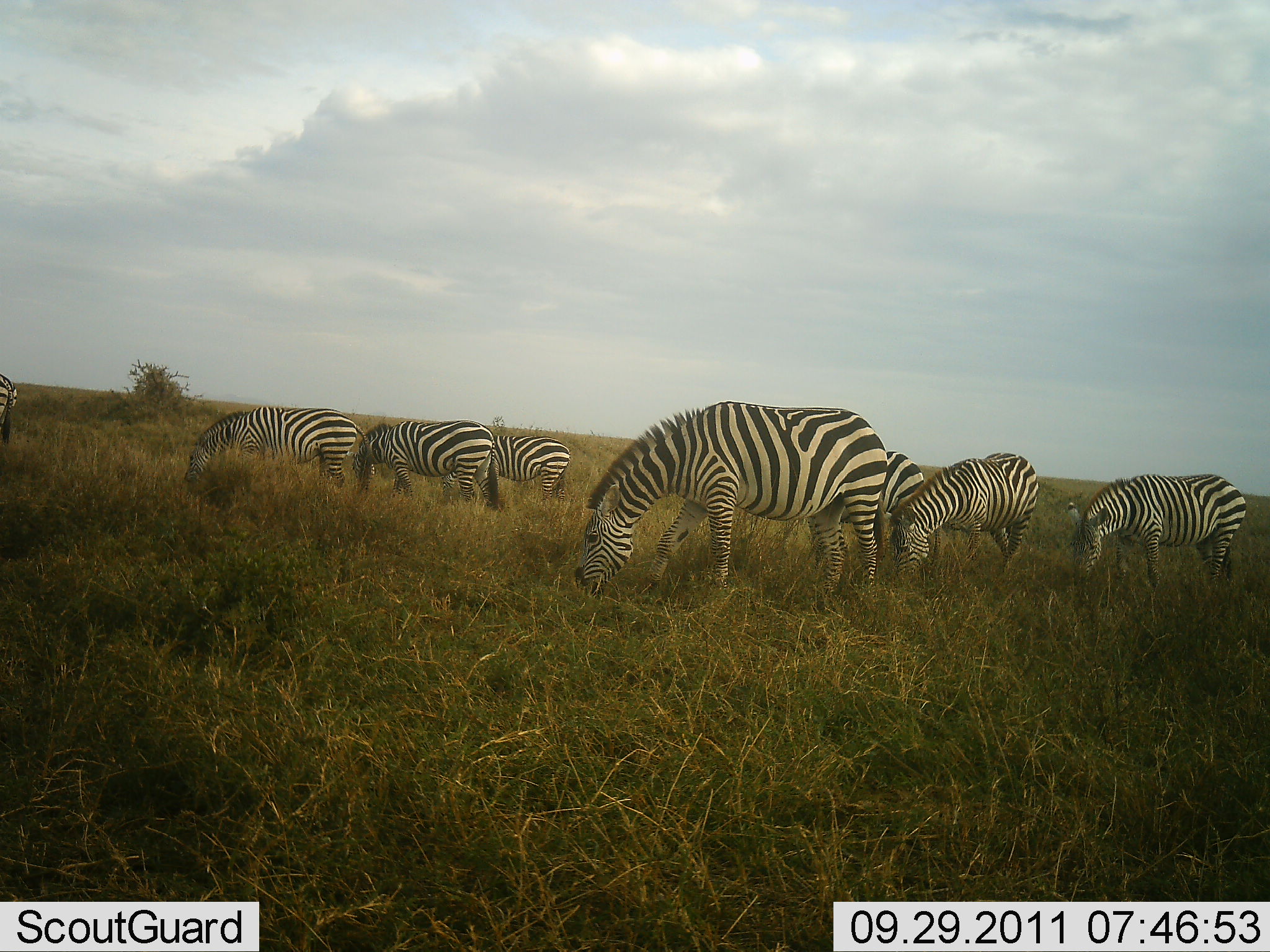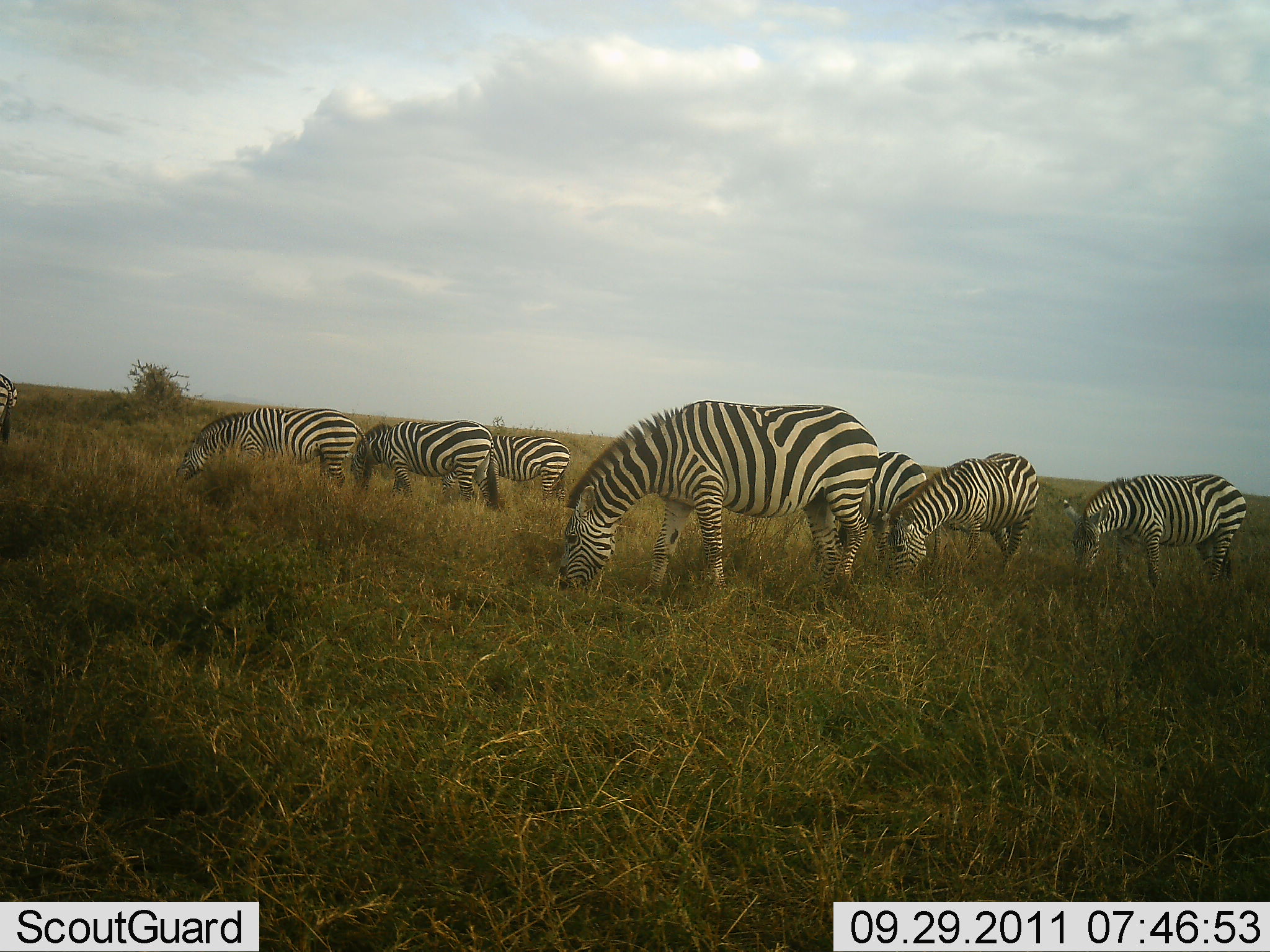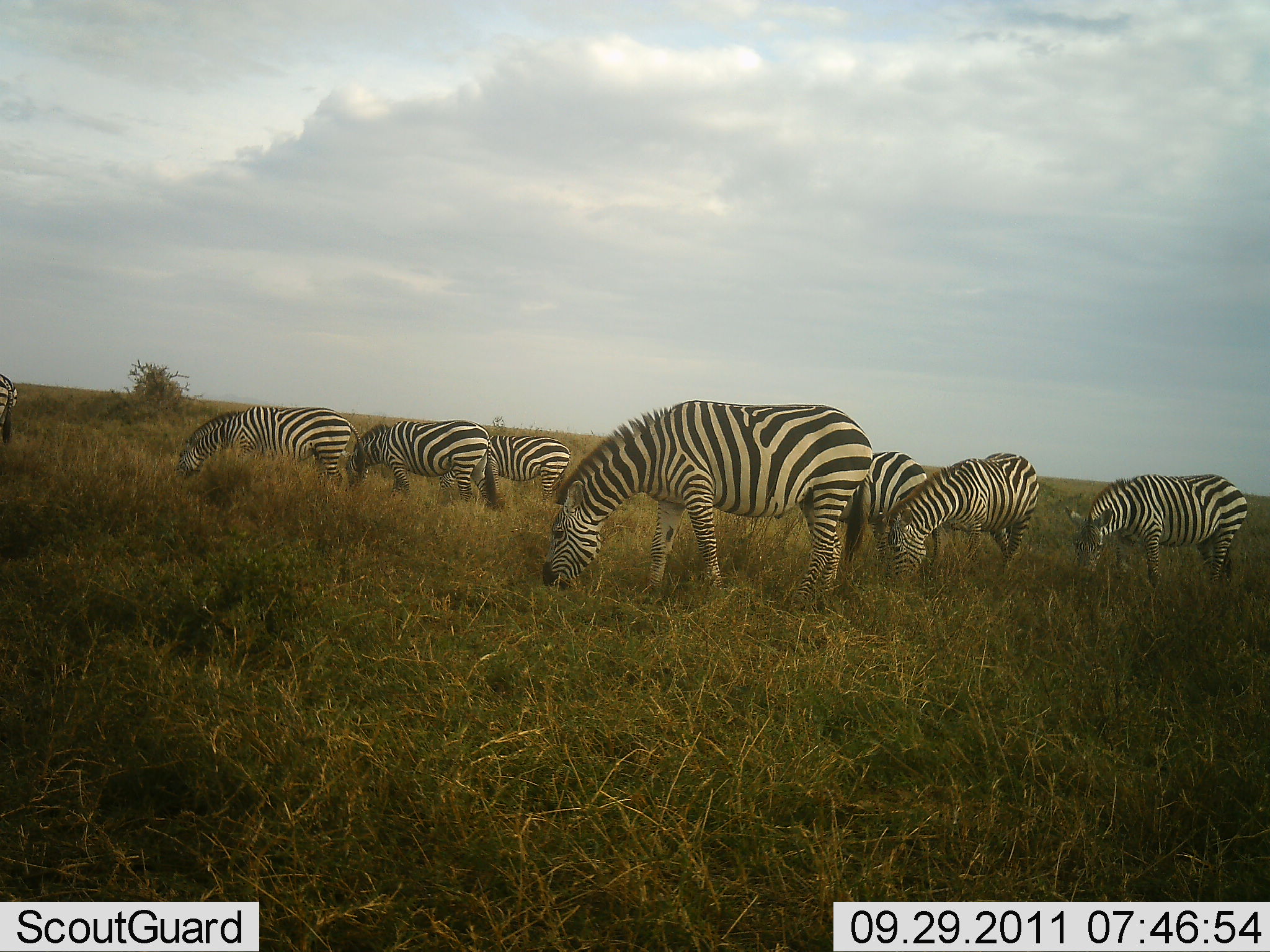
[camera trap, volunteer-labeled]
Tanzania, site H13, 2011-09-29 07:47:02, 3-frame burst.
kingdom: Animalia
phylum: Chordata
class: Mammalia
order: Perissodactyla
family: Equidae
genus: Equus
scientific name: Equus quagga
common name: plains zebra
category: zebra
Zebra (plains zebra) (Equus quagga), count 8. Behavior (volunteer vote fractions): standing 31%, resting 0%, moving 0%, interacting 0%. Young present (vote fraction): 0%. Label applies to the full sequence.